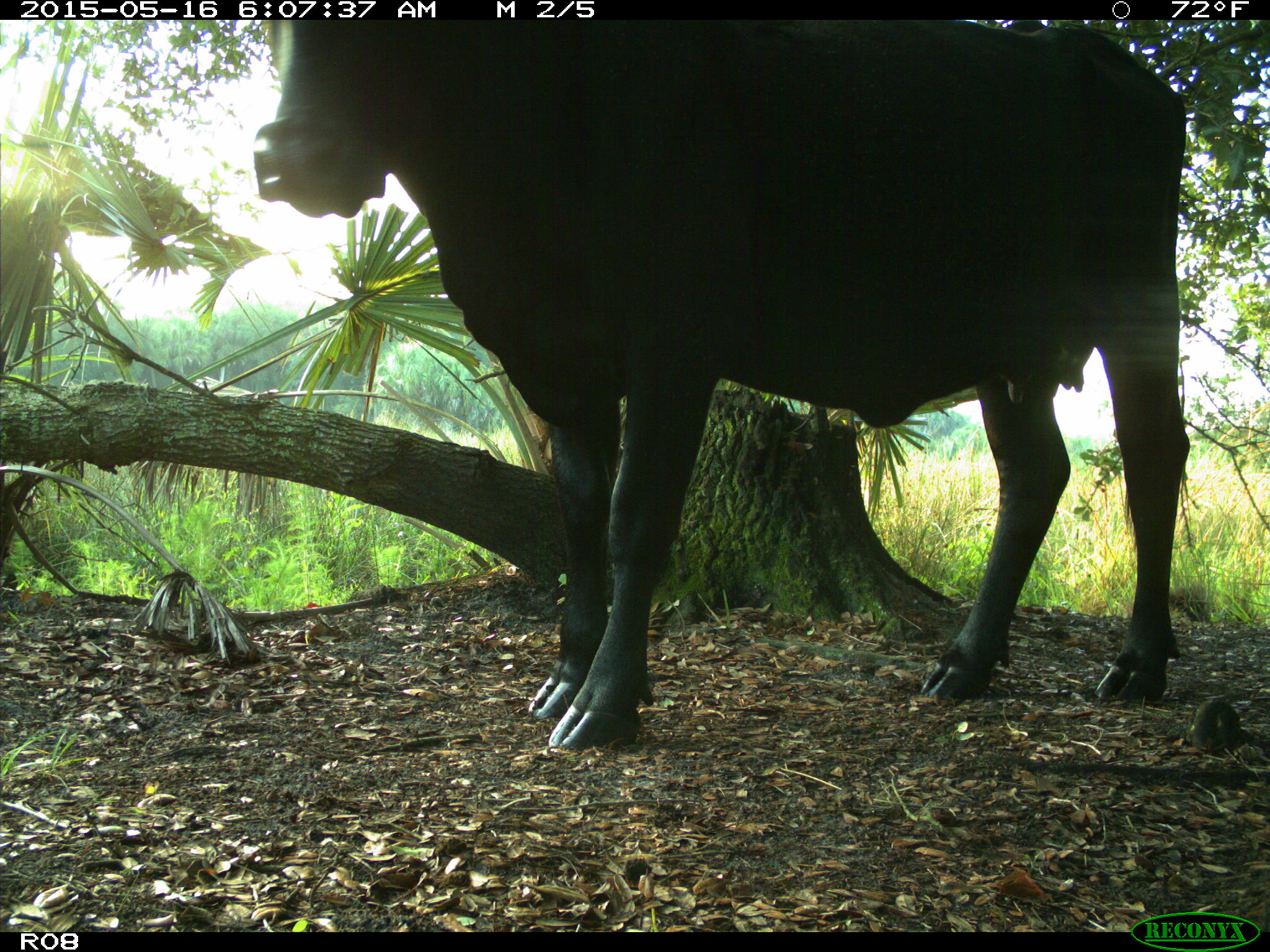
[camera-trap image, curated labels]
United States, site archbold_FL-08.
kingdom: Animalia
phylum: Chordata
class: Mammalia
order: Artiodactyla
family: Bovidae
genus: Bos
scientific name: Bos taurus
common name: domestic cow